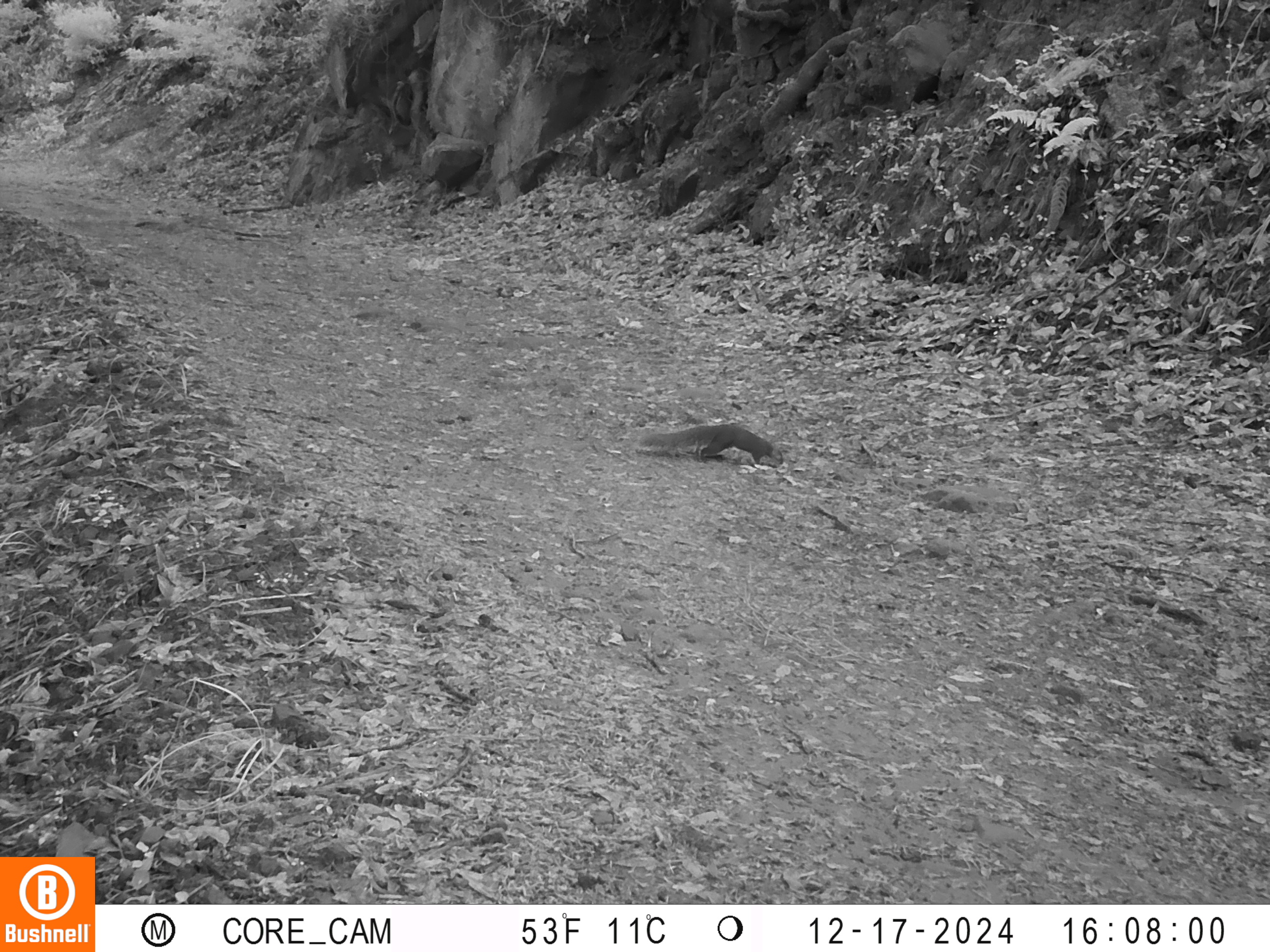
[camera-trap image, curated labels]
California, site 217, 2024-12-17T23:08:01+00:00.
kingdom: Animalia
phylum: Chordata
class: Mammalia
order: Rodentia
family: Sciuridae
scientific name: Sciuridae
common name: squirrel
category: unknown squirrel